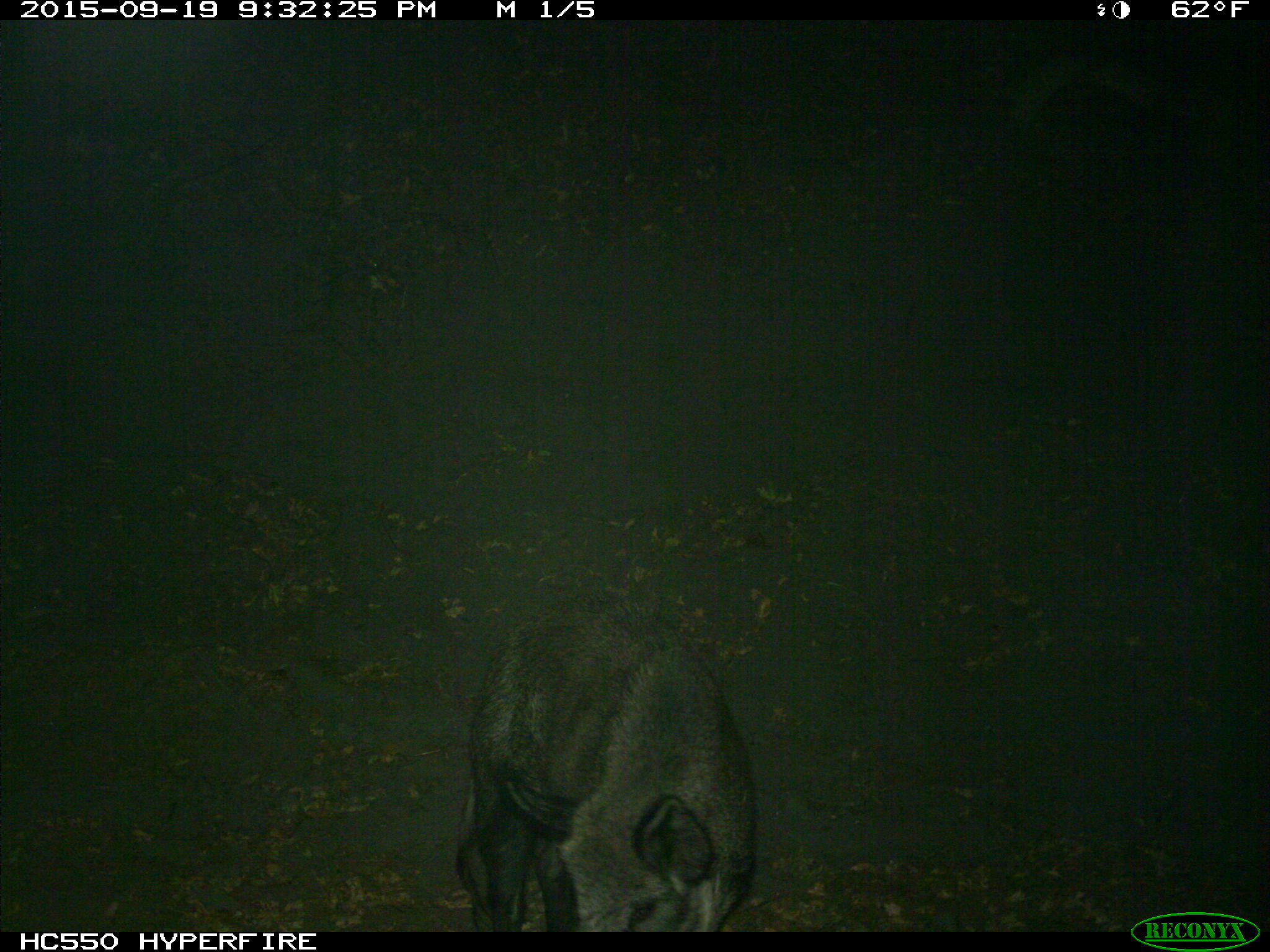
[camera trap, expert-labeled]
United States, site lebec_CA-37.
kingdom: Animalia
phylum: Chordata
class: Mammalia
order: Artiodactyla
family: Suidae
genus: Sus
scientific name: Sus scrofa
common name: wild boar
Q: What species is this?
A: Sus scrofa (wild boar).